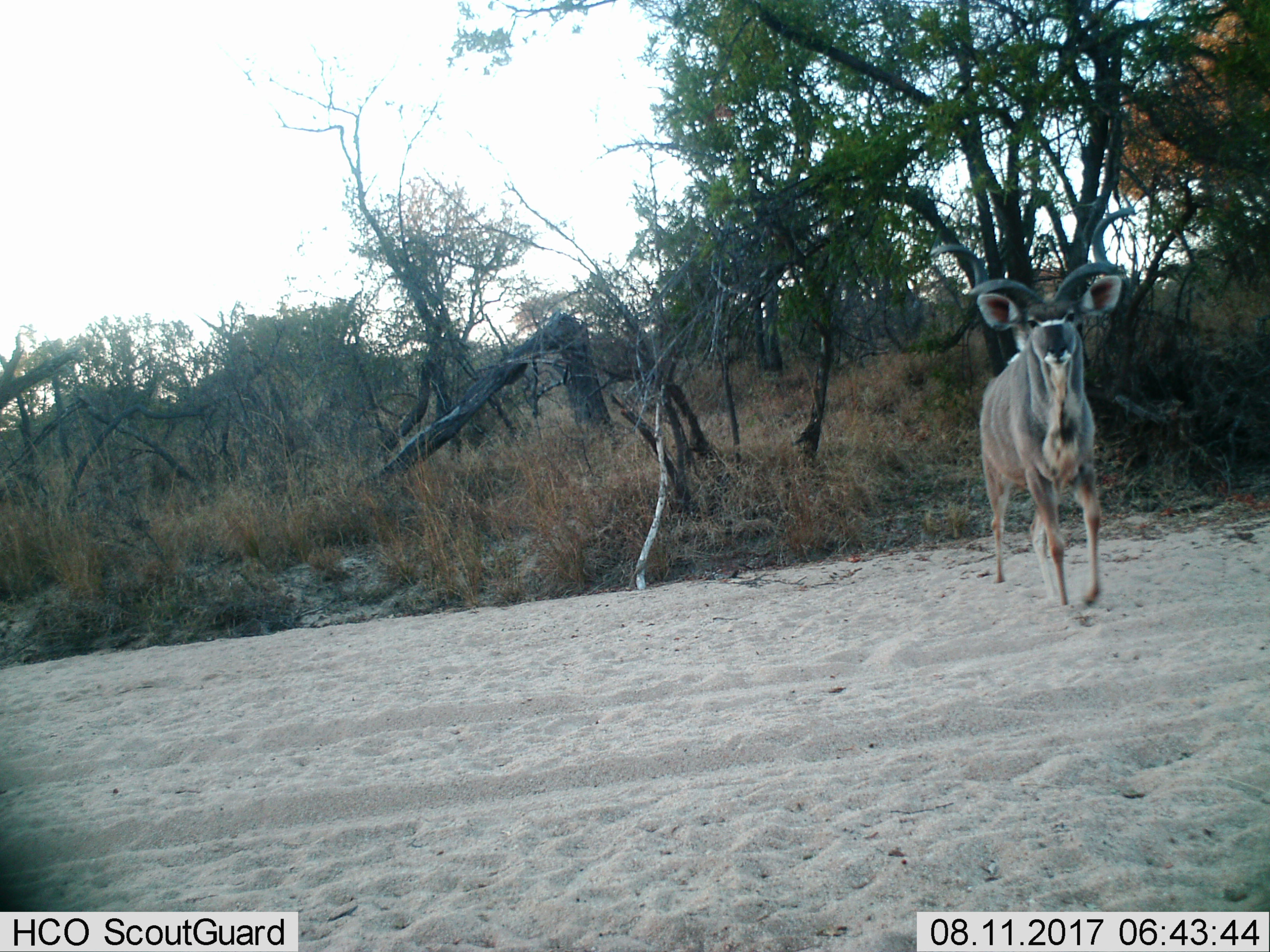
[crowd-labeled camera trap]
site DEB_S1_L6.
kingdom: Animalia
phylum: Chordata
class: Mammalia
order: Artiodactyla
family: Bovidae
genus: Tragelaphus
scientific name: Tragelaphus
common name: kudu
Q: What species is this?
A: Kudu (Tragelaphus).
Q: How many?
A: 1.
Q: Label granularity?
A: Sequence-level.